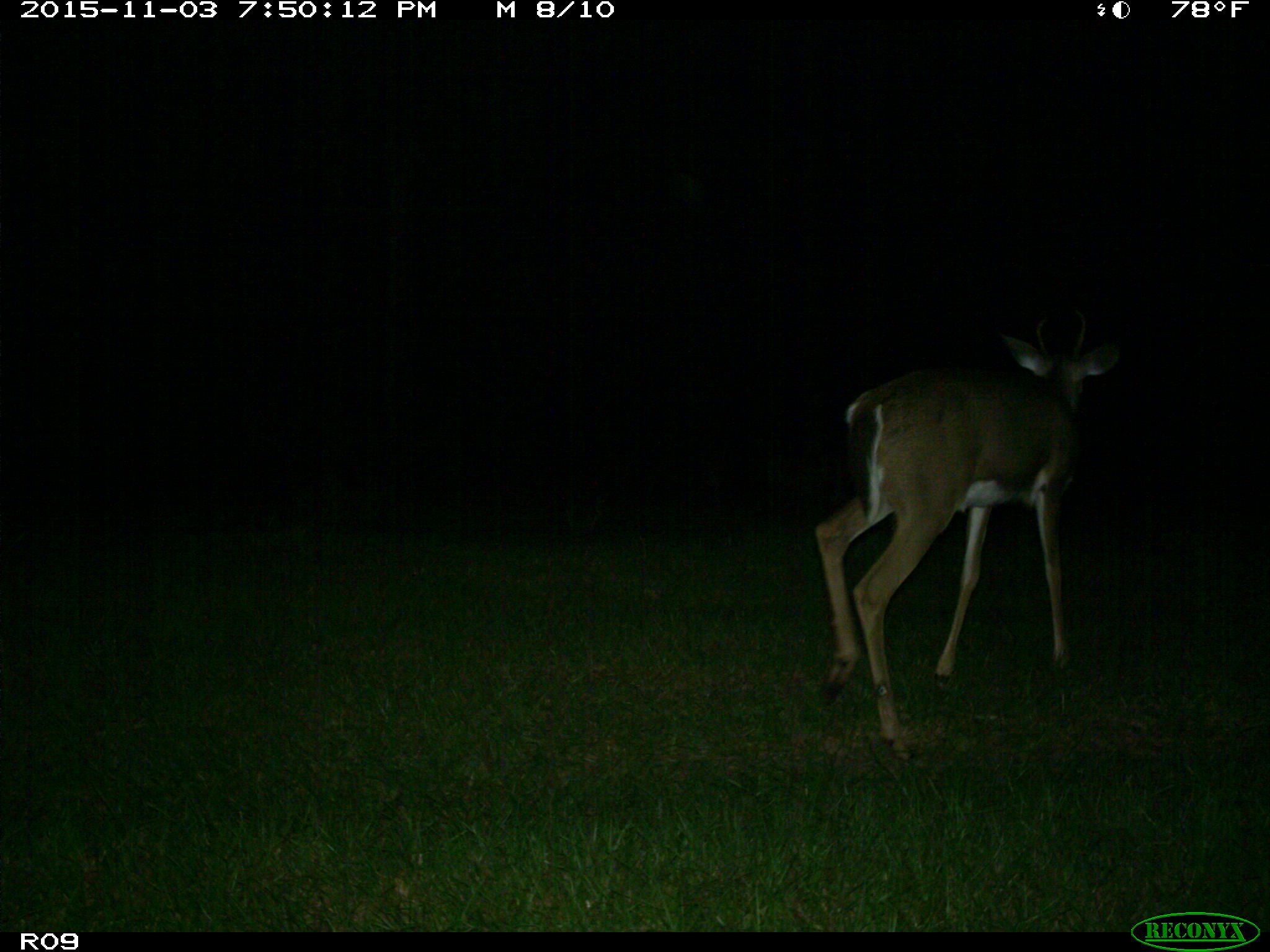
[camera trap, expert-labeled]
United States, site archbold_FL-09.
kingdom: Animalia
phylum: Chordata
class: Mammalia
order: Artiodactyla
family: Cervidae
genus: Odocoileus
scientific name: Odocoileus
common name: deer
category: unidentified deer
Unidentified deer (deer) (Odocoileus).